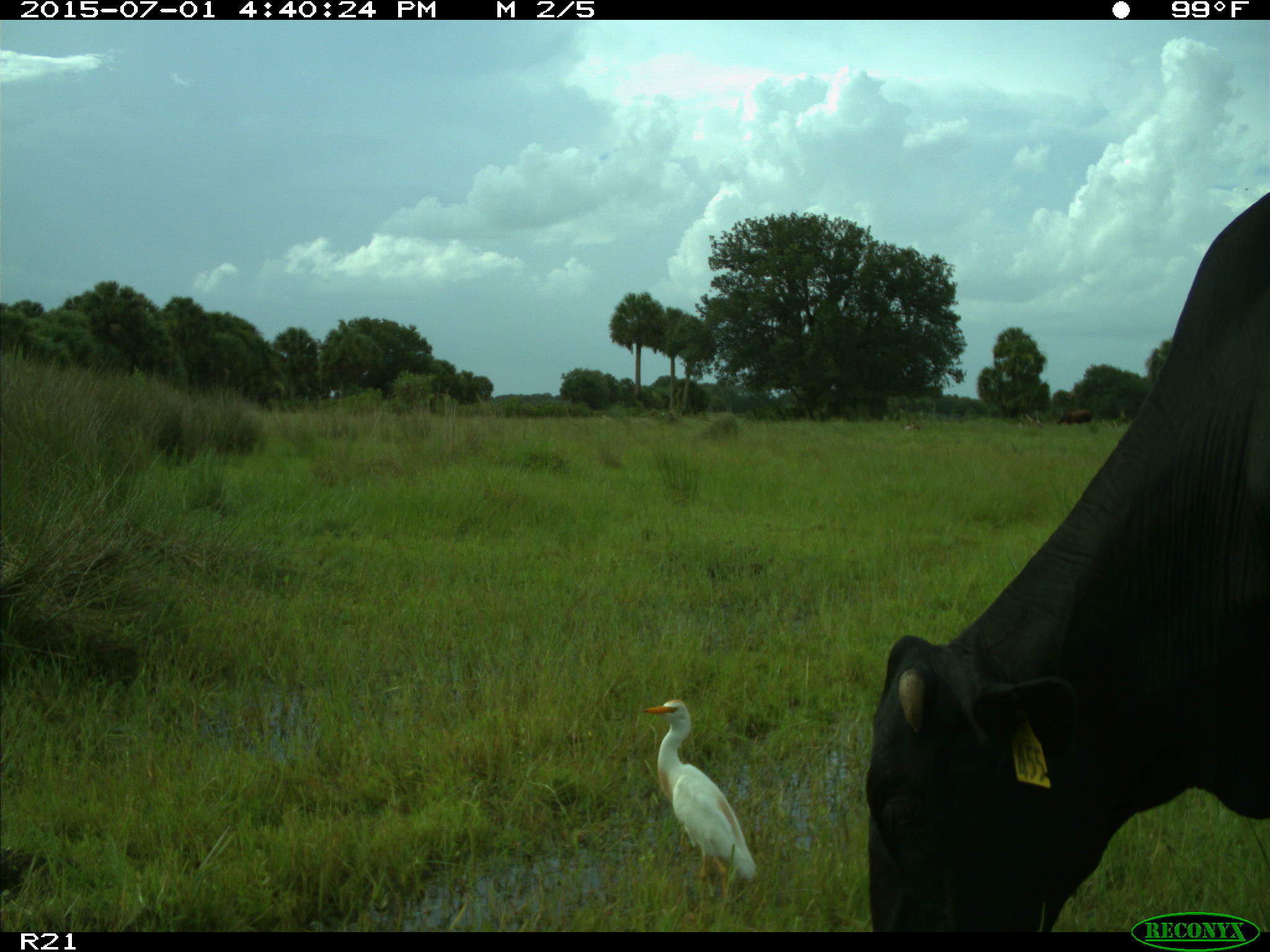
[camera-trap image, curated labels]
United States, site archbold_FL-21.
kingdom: Animalia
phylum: Chordata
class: Mammalia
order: Artiodactyla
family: Bovidae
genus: Bos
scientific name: Bos taurus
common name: domestic cow